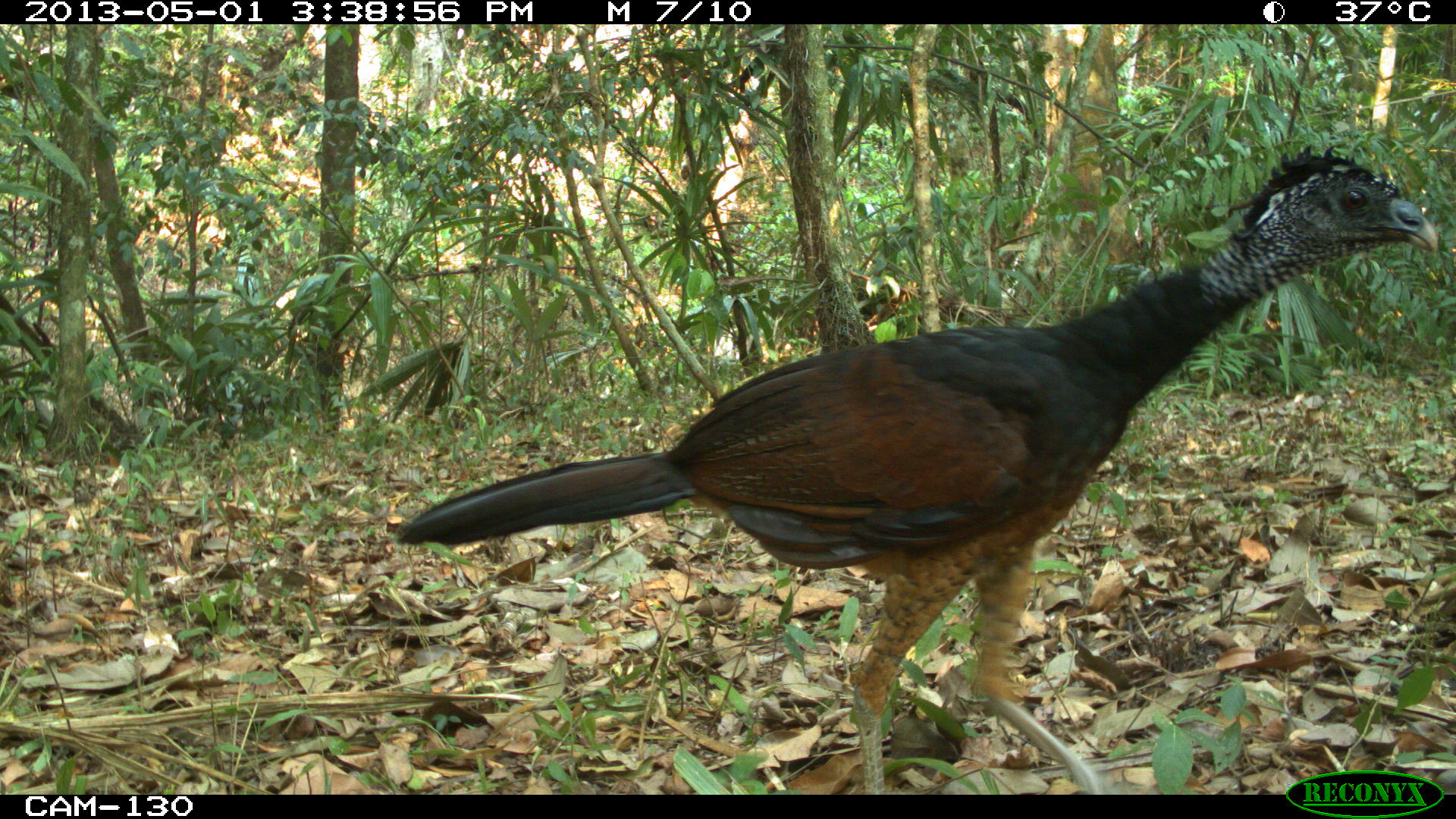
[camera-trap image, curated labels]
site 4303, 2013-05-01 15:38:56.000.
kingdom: Animalia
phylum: Chordata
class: Aves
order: Galliformes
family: Cracidae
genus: Crax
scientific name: Crax rubra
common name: great curassow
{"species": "Crax rubra (great curassow)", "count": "1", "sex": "female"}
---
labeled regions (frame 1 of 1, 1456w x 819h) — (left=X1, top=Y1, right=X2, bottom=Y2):
crax rubra: (left=391, top=142, right=1438, bottom=795)